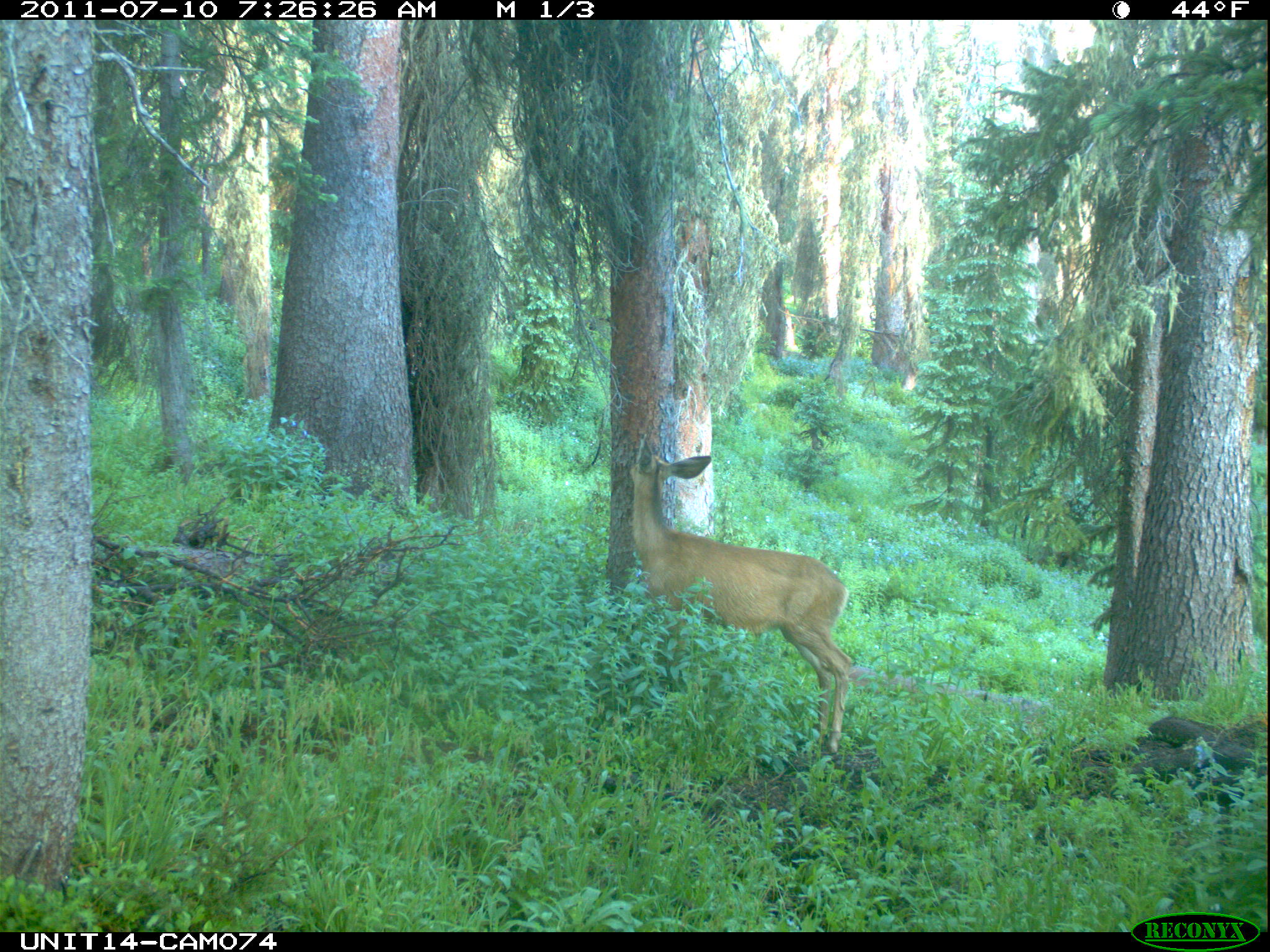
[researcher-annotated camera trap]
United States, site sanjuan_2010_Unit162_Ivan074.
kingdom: Animalia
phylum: Chordata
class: Mammalia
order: Artiodactyla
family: Cervidae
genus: Odocoileus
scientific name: Odocoileus hemionus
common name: mule deer